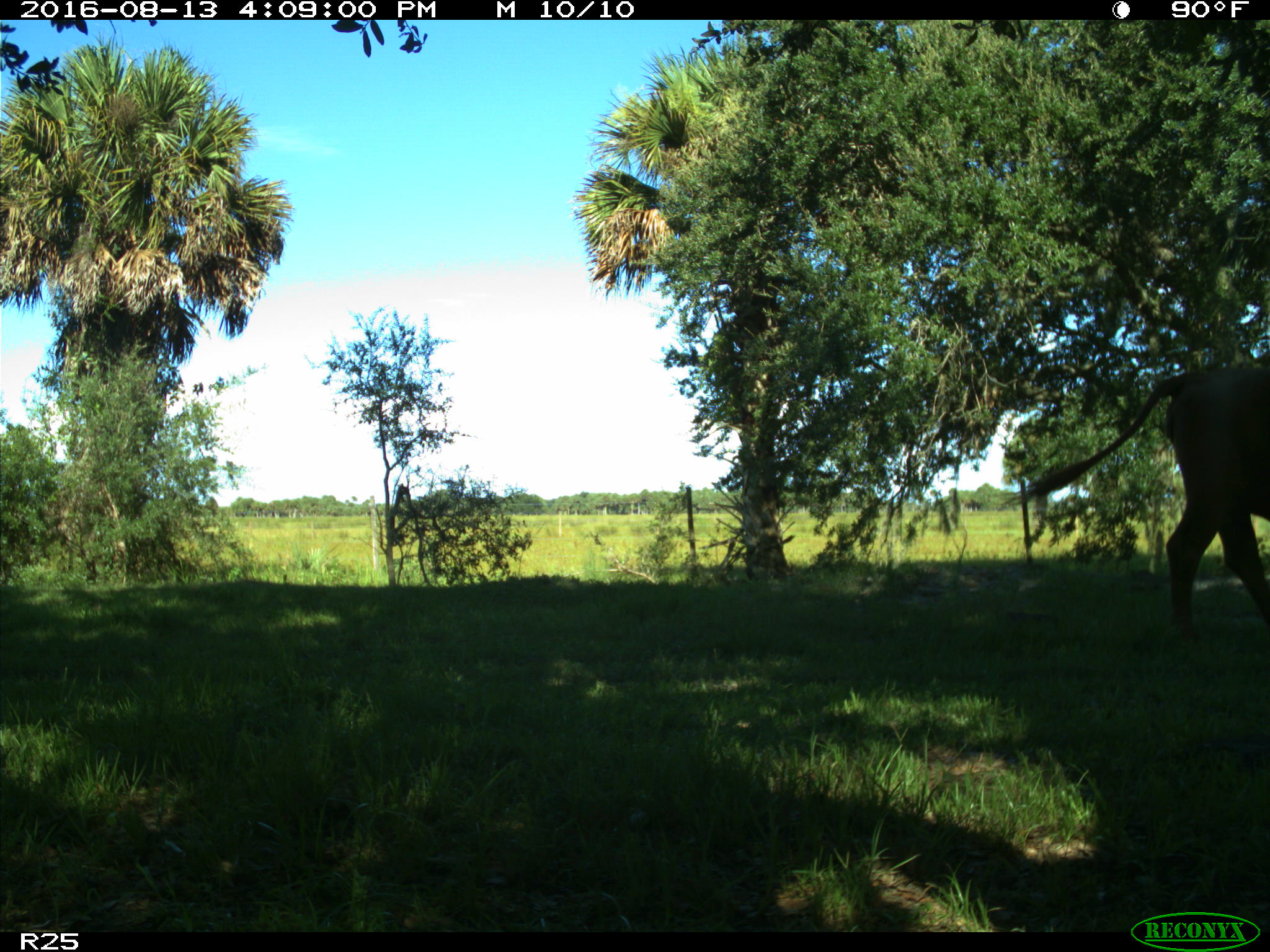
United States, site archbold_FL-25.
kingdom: Animalia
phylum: Chordata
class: Mammalia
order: Artiodactyla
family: Bovidae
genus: Bos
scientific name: Bos taurus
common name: domestic cow